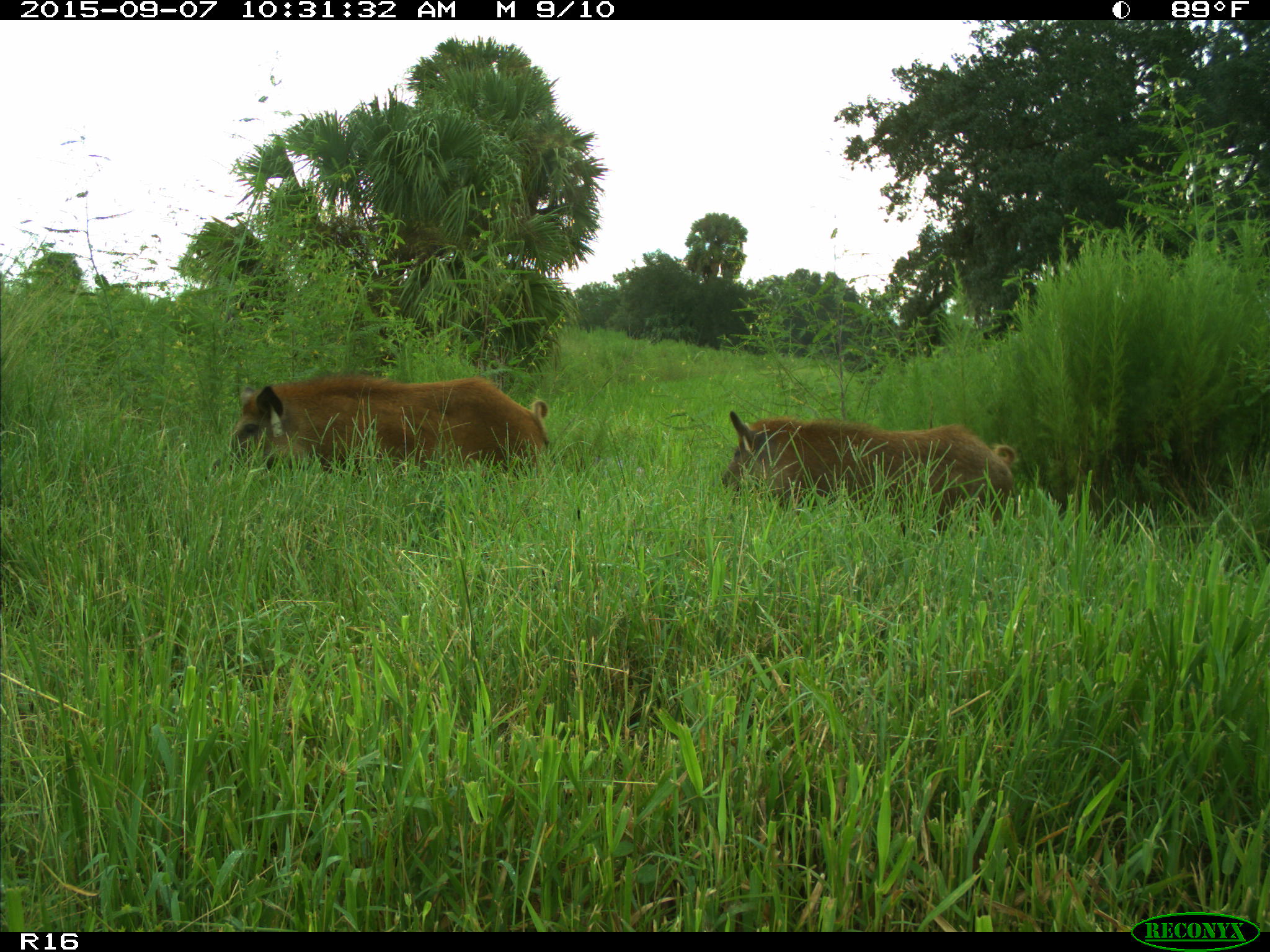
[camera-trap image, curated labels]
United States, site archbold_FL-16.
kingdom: Animalia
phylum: Chordata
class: Mammalia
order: Artiodactyla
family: Suidae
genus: Sus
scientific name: Sus scrofa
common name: wild boar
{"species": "Sus scrofa (wild boar)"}